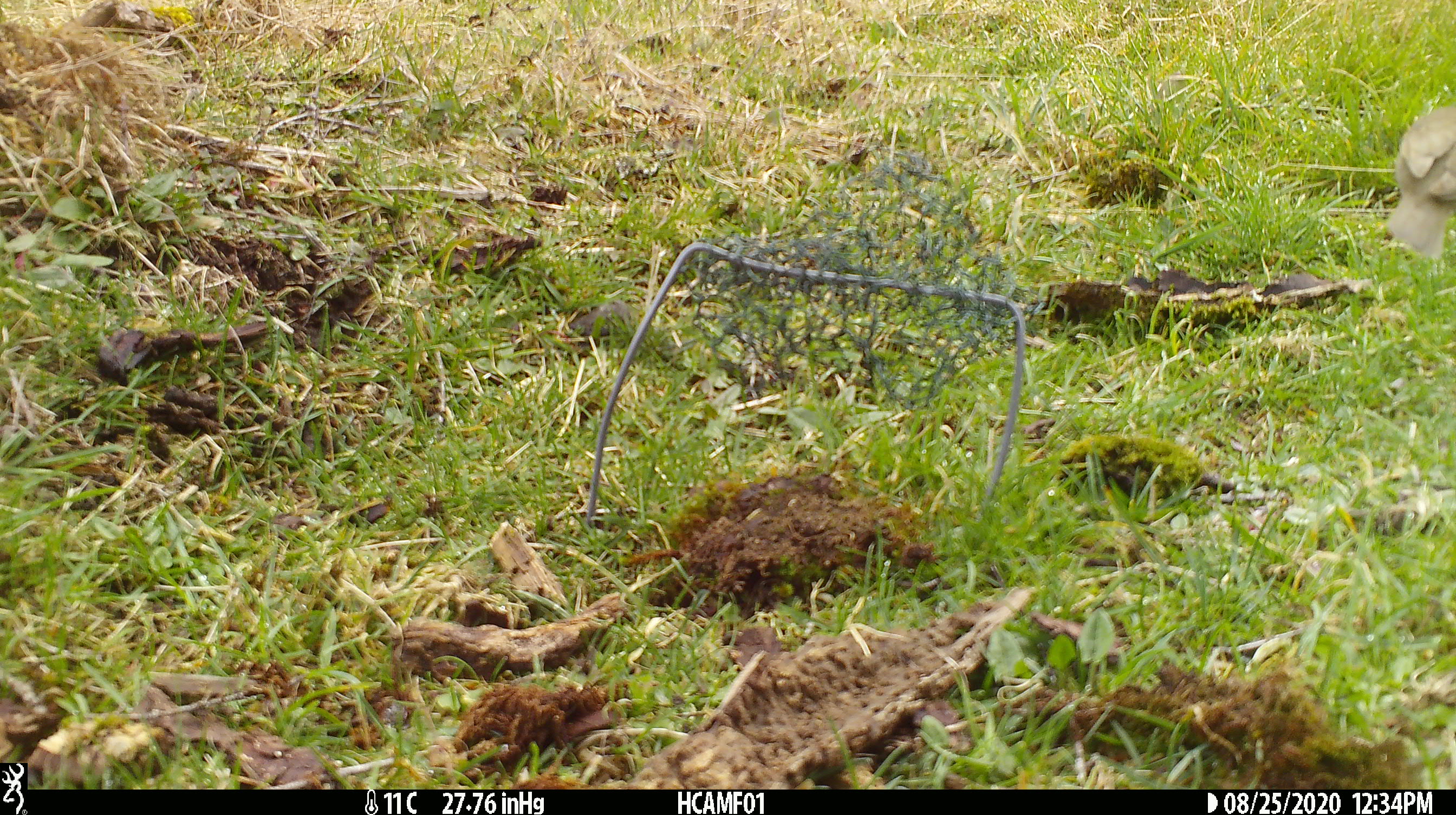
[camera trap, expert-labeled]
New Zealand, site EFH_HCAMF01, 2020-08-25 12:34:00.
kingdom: Animalia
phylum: Chordata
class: Aves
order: Passeriformes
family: Turdidae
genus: Turdus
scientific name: Turdus philomelos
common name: song thrush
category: thrush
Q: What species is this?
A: Thrush (song thrush) (Turdus philomelos).